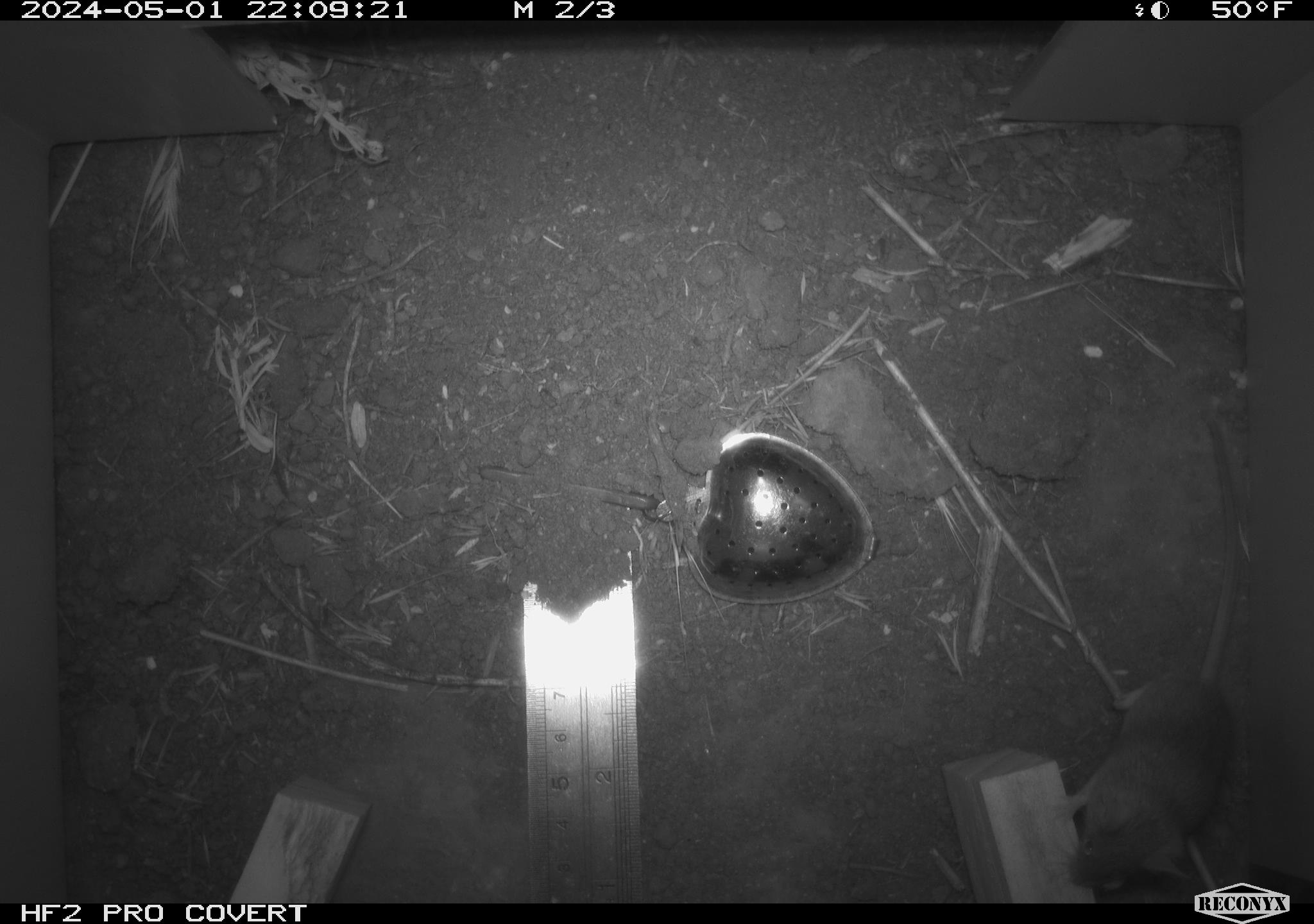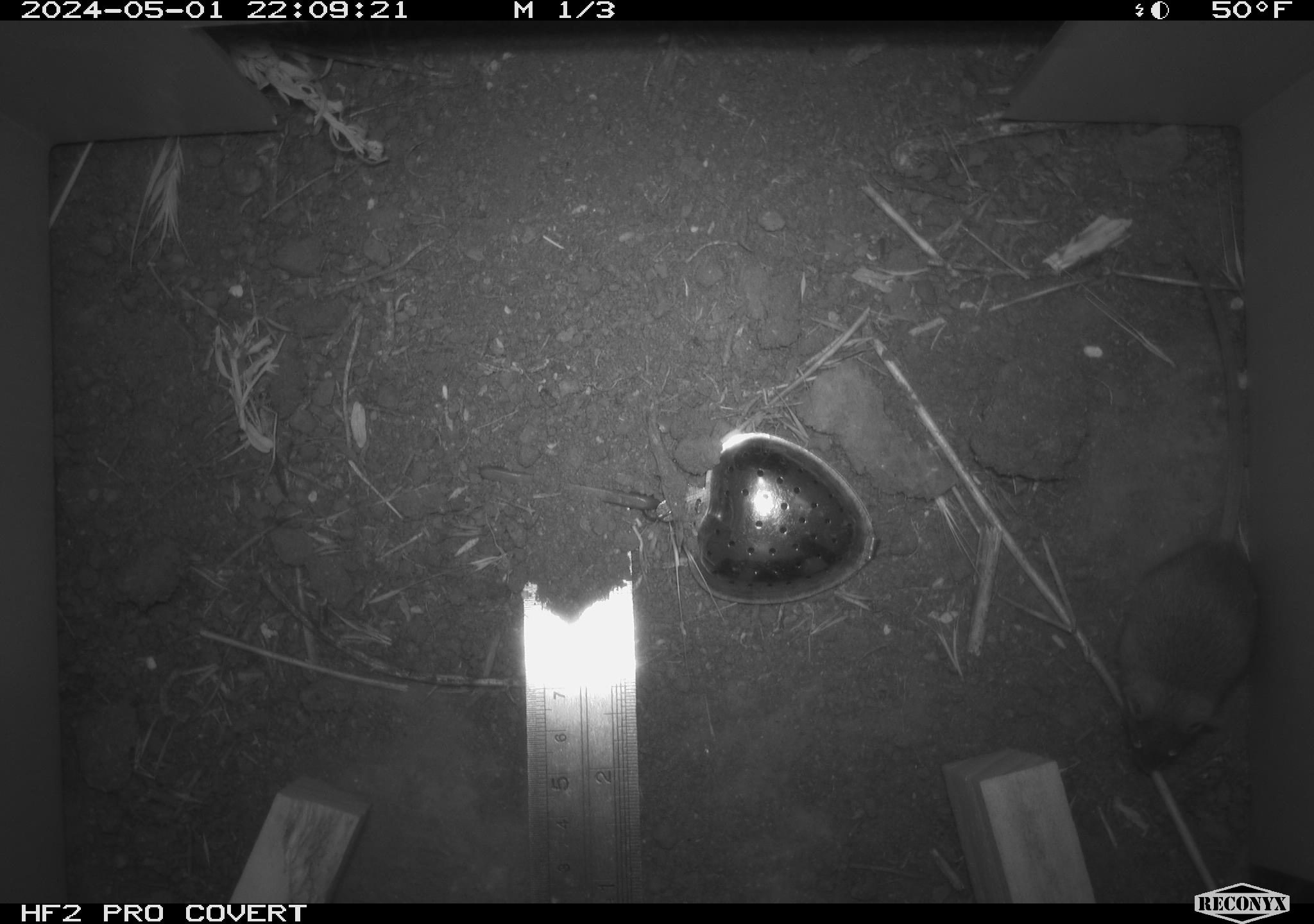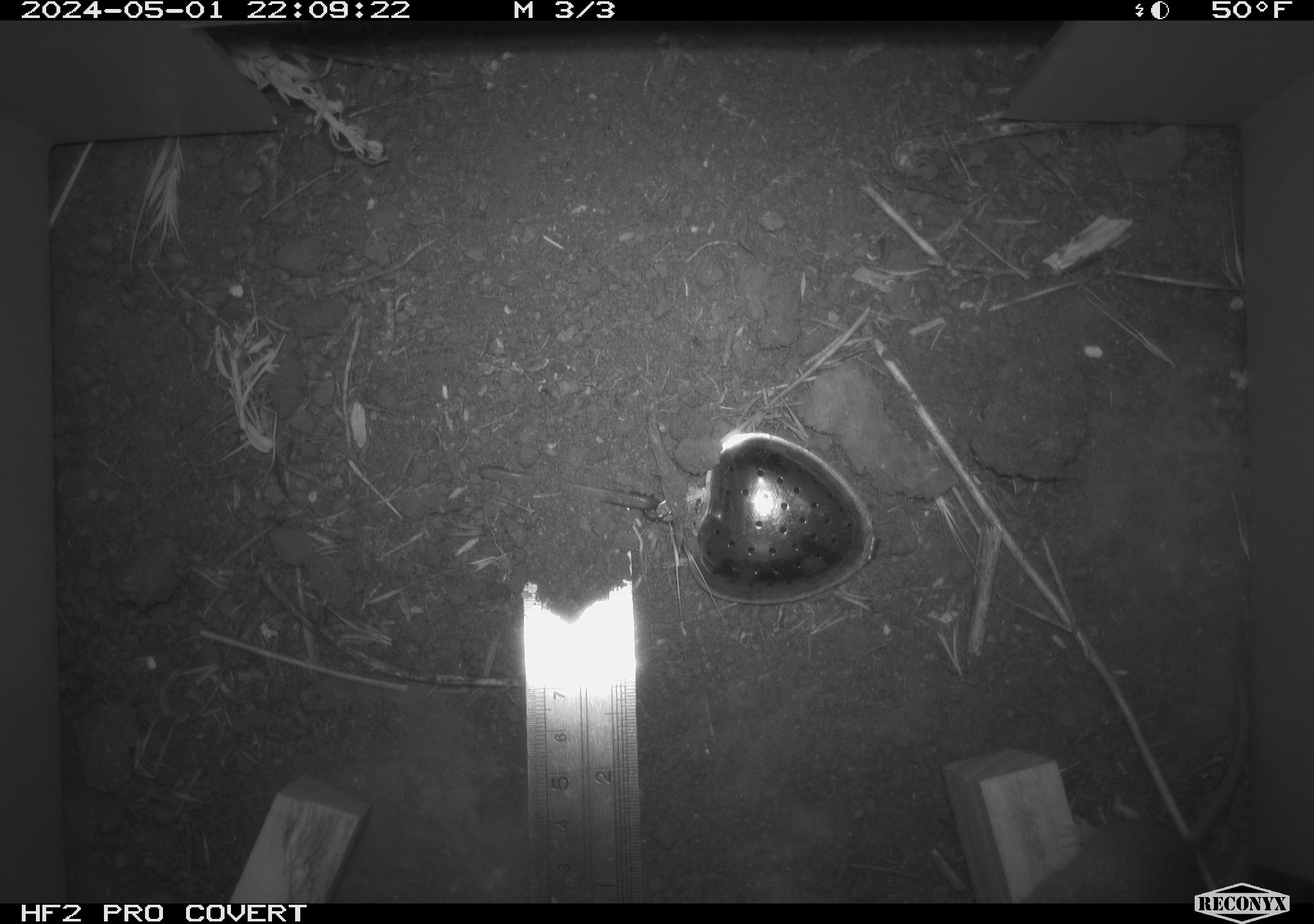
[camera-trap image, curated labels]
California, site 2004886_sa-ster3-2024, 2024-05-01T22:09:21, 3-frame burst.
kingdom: Animalia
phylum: Chordata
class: Mammalia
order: Rodentia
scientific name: Rodentia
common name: mouse species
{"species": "mouse species (Rodentia)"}